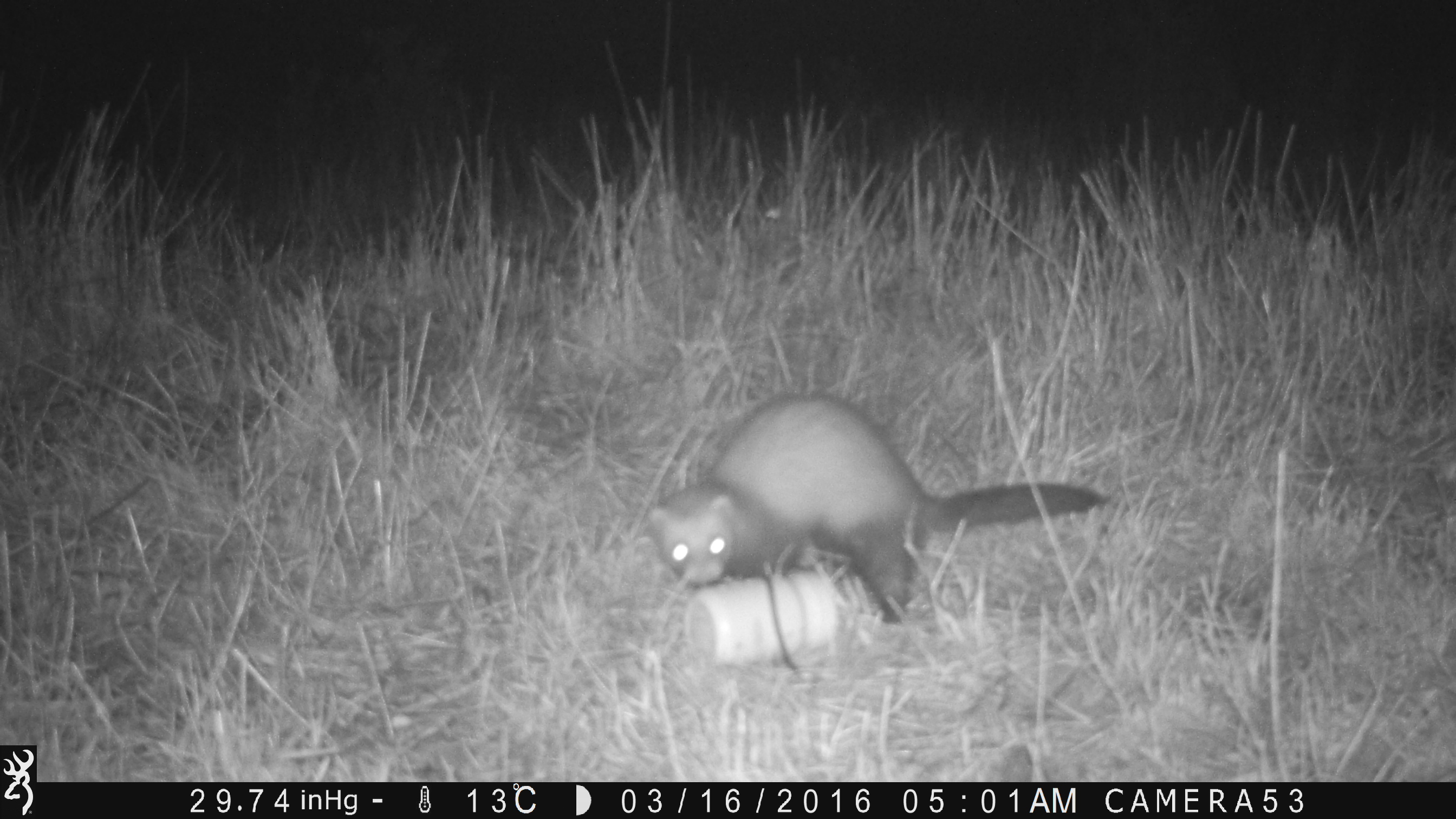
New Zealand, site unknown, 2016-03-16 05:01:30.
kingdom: Animalia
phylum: Chordata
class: Mammalia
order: Carnivora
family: Mustelidae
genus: Mustela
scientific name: Mustela furo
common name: ferret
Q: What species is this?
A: Ferret (Mustela furo).